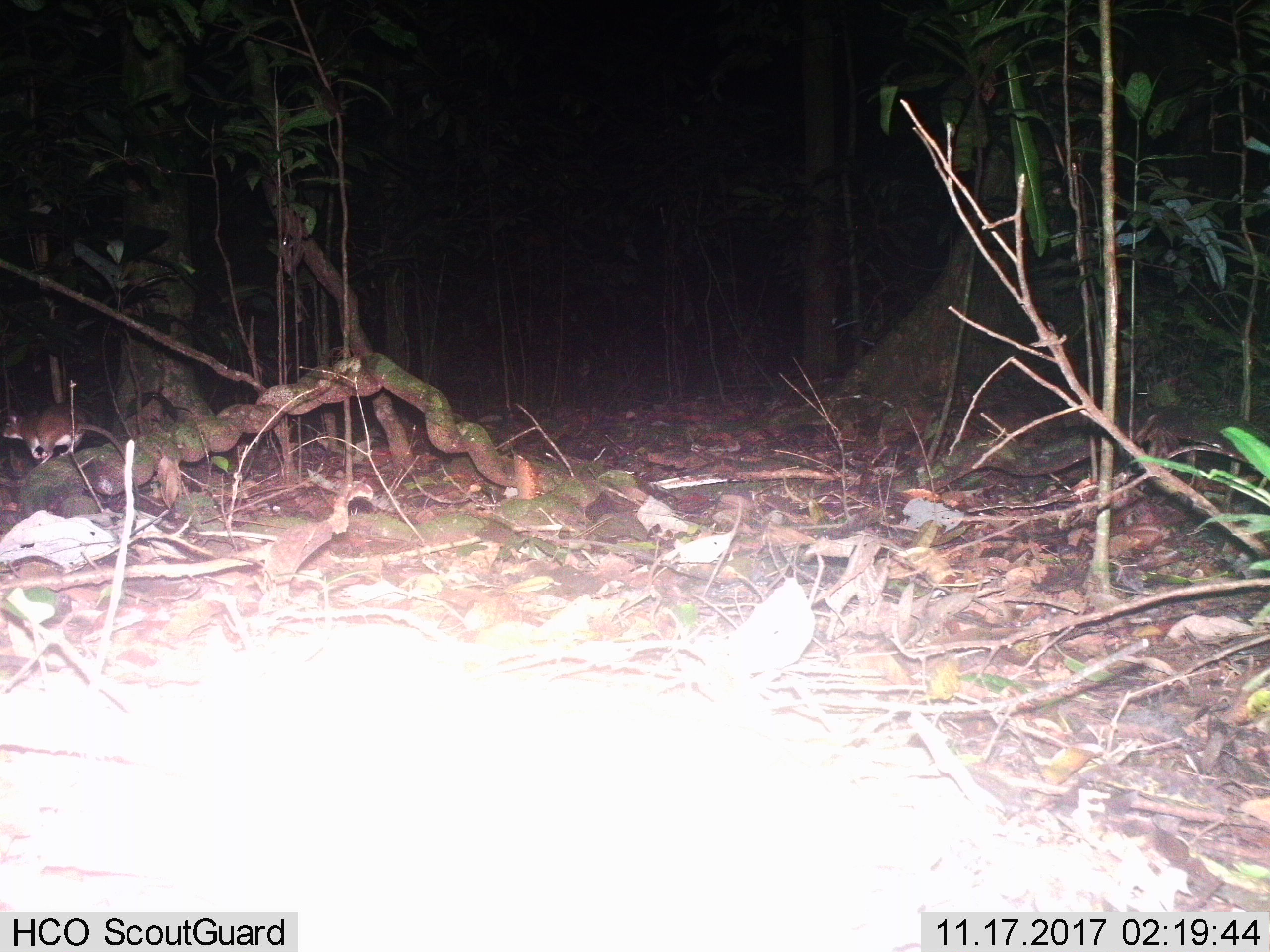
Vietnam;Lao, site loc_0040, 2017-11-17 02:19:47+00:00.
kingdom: Animalia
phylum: Chordata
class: Mammalia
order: Rodentia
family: Muridae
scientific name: Muridae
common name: old-world mice and rats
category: unidentified murid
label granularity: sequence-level